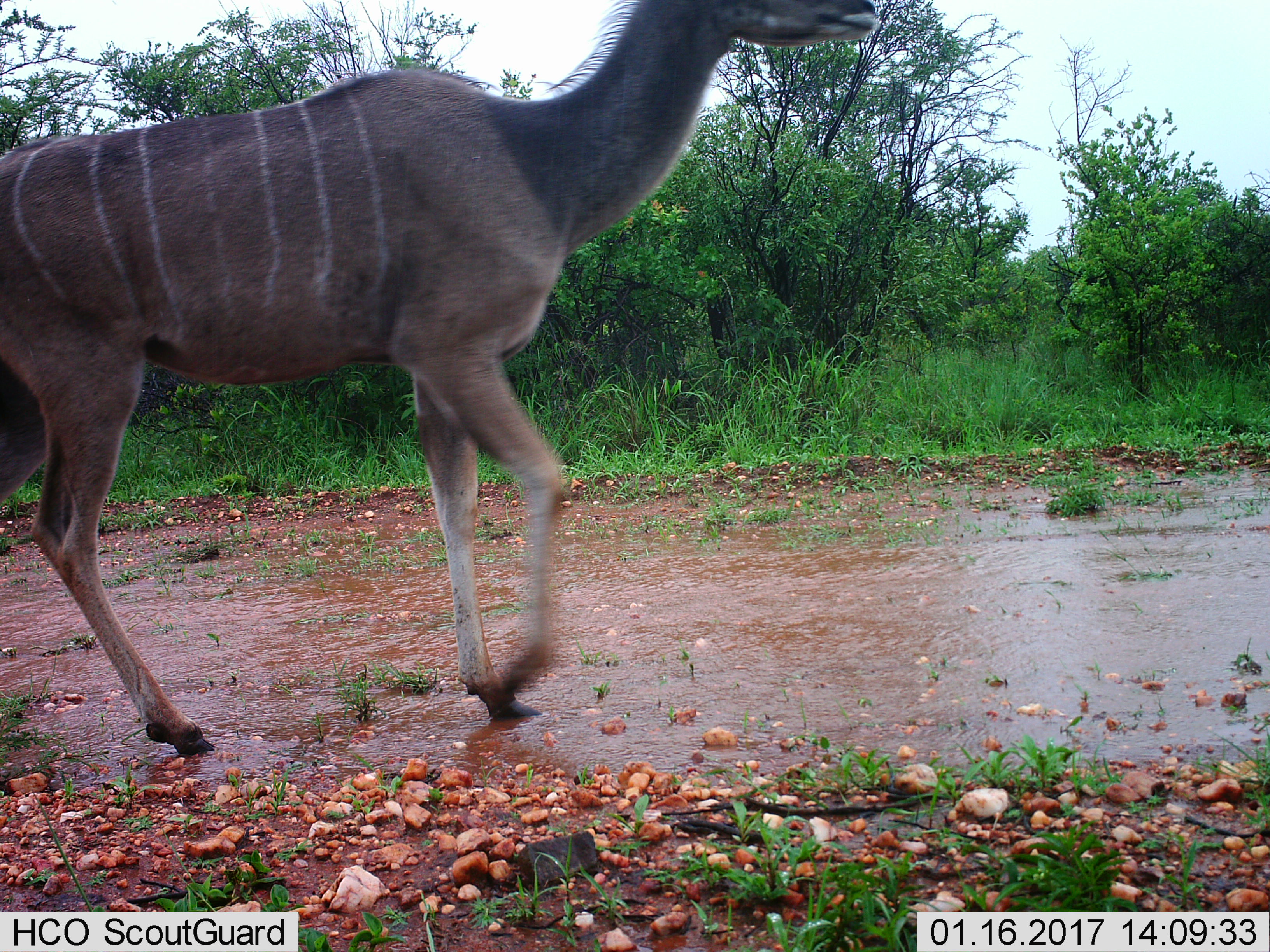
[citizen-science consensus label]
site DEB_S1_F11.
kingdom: Animalia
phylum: Chordata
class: Mammalia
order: Artiodactyla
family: Bovidae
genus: Tragelaphus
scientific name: Tragelaphus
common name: kudu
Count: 1.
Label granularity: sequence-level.